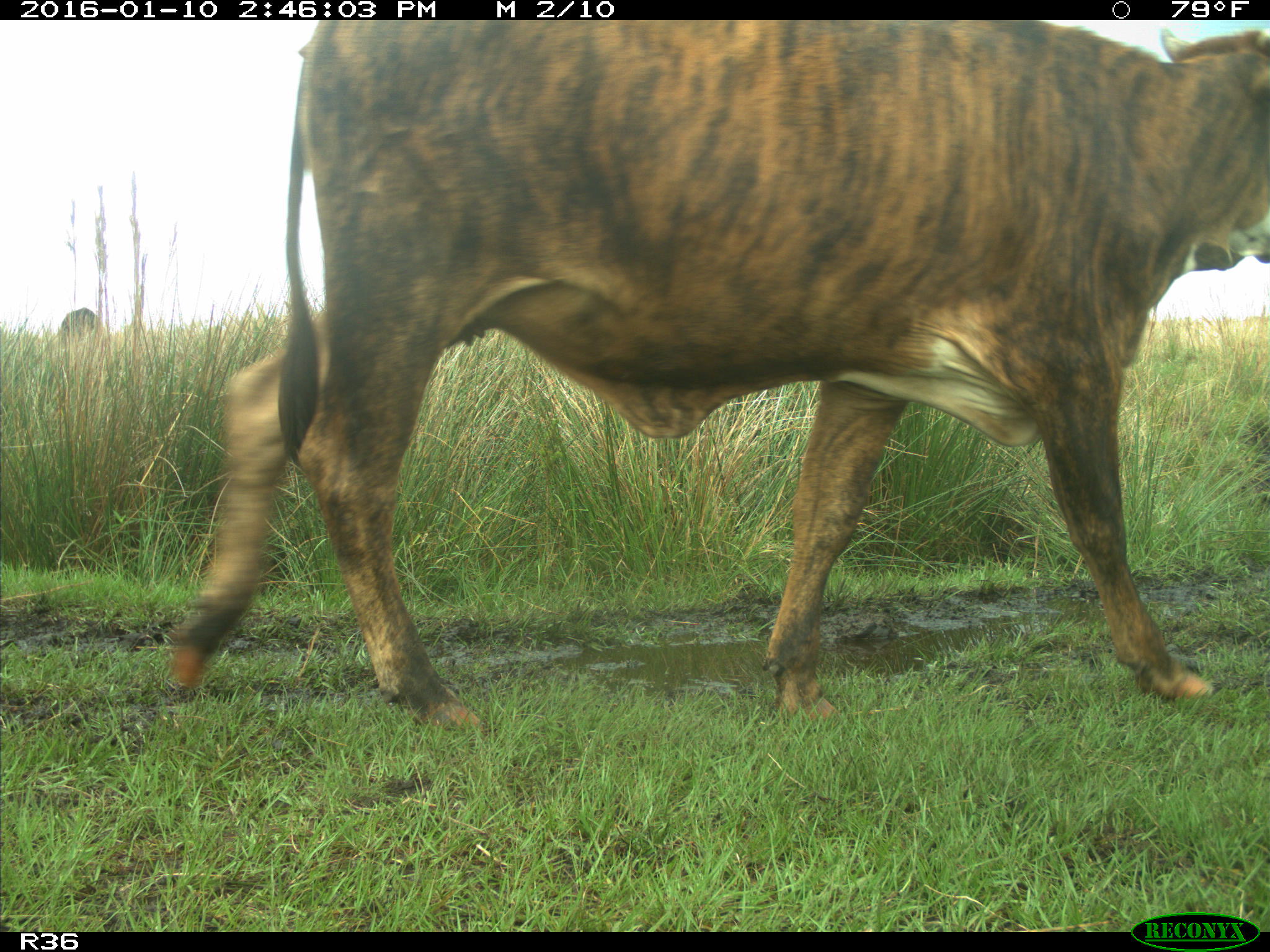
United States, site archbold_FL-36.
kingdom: Animalia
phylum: Chordata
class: Mammalia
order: Artiodactyla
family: Bovidae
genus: Bos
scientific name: Bos taurus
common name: domestic cow